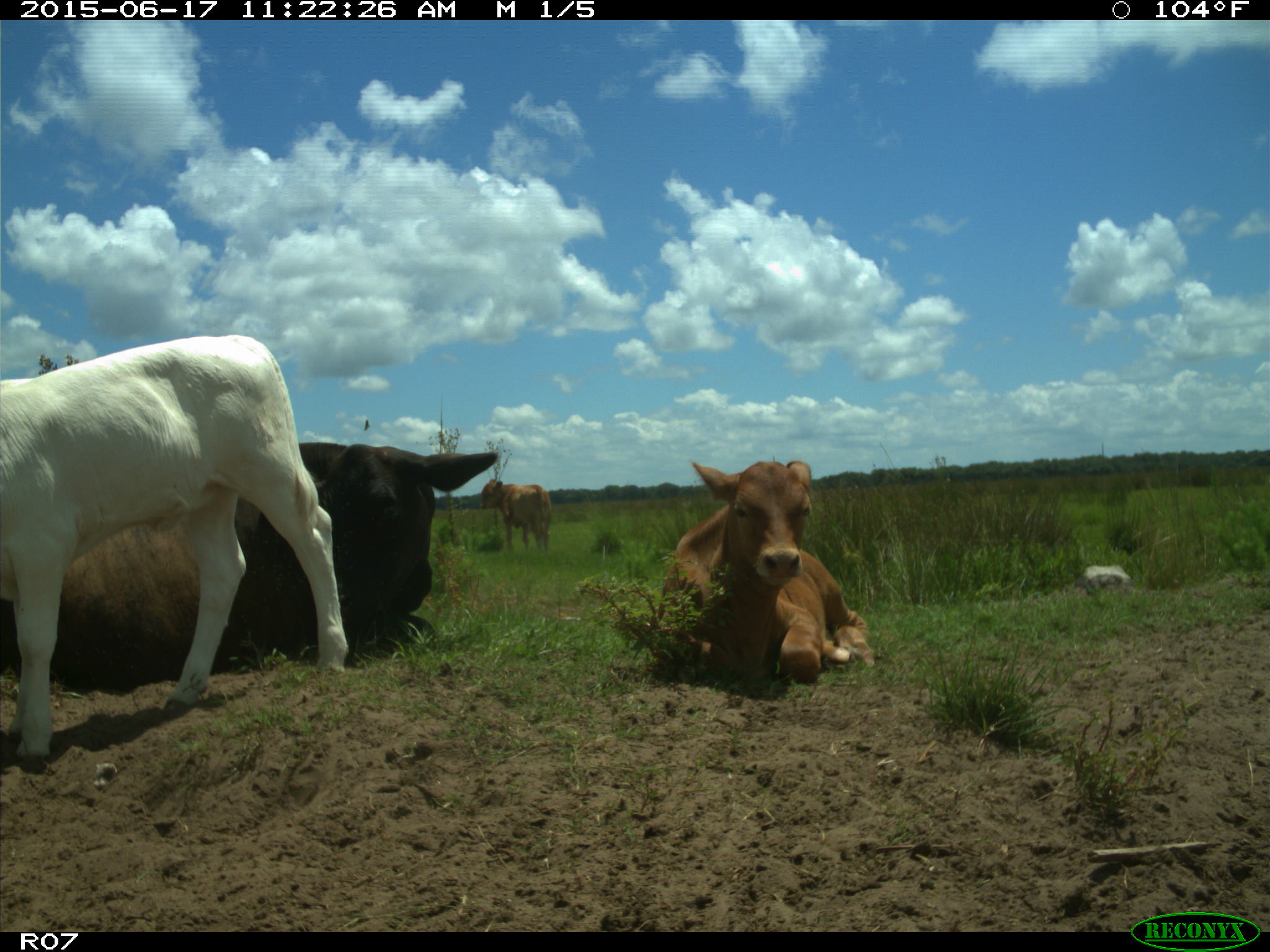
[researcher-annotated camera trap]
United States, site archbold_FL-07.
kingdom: Animalia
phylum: Chordata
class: Mammalia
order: Artiodactyla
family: Bovidae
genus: Bos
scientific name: Bos taurus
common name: domestic cow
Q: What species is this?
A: Bos taurus (domestic cow).